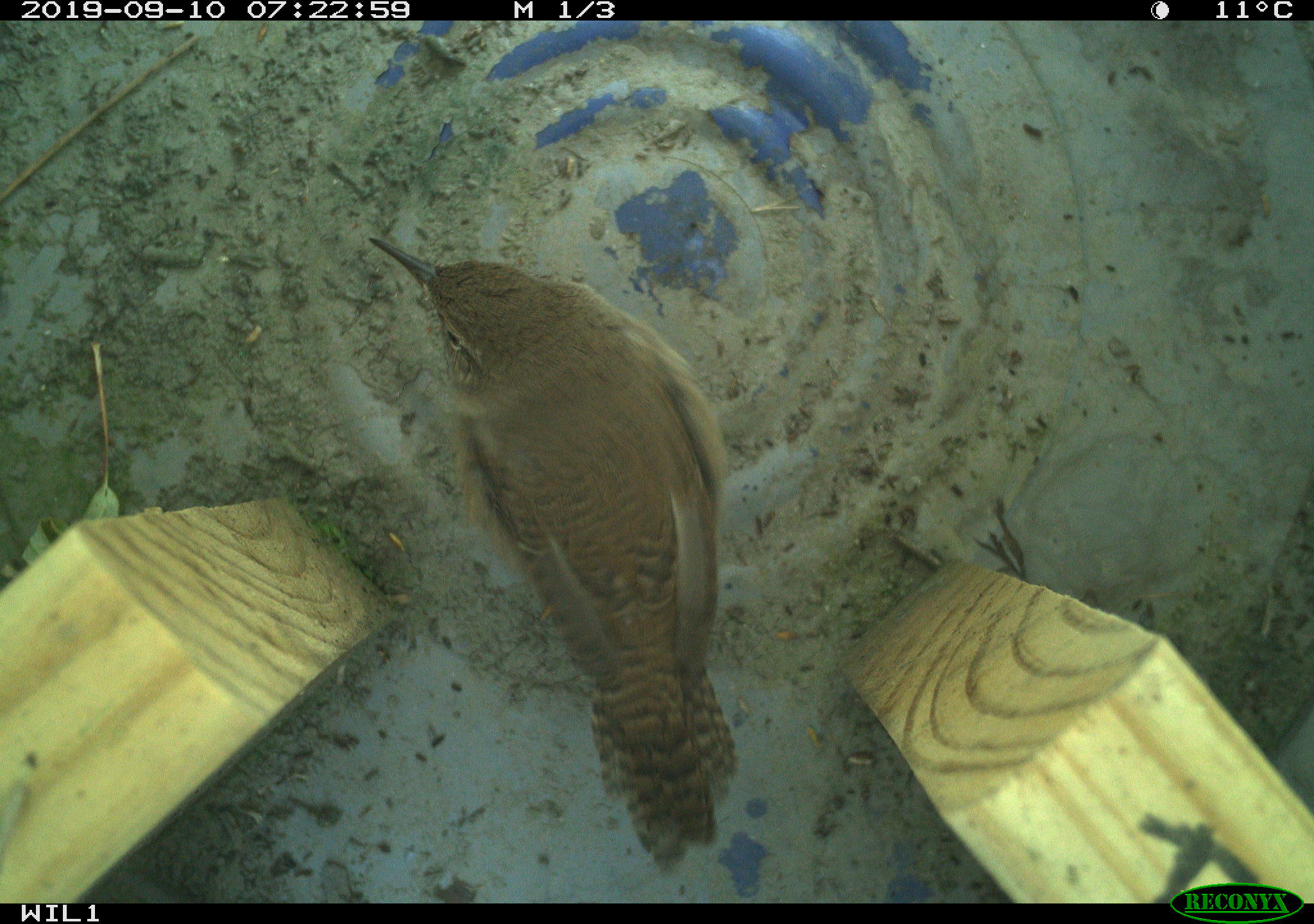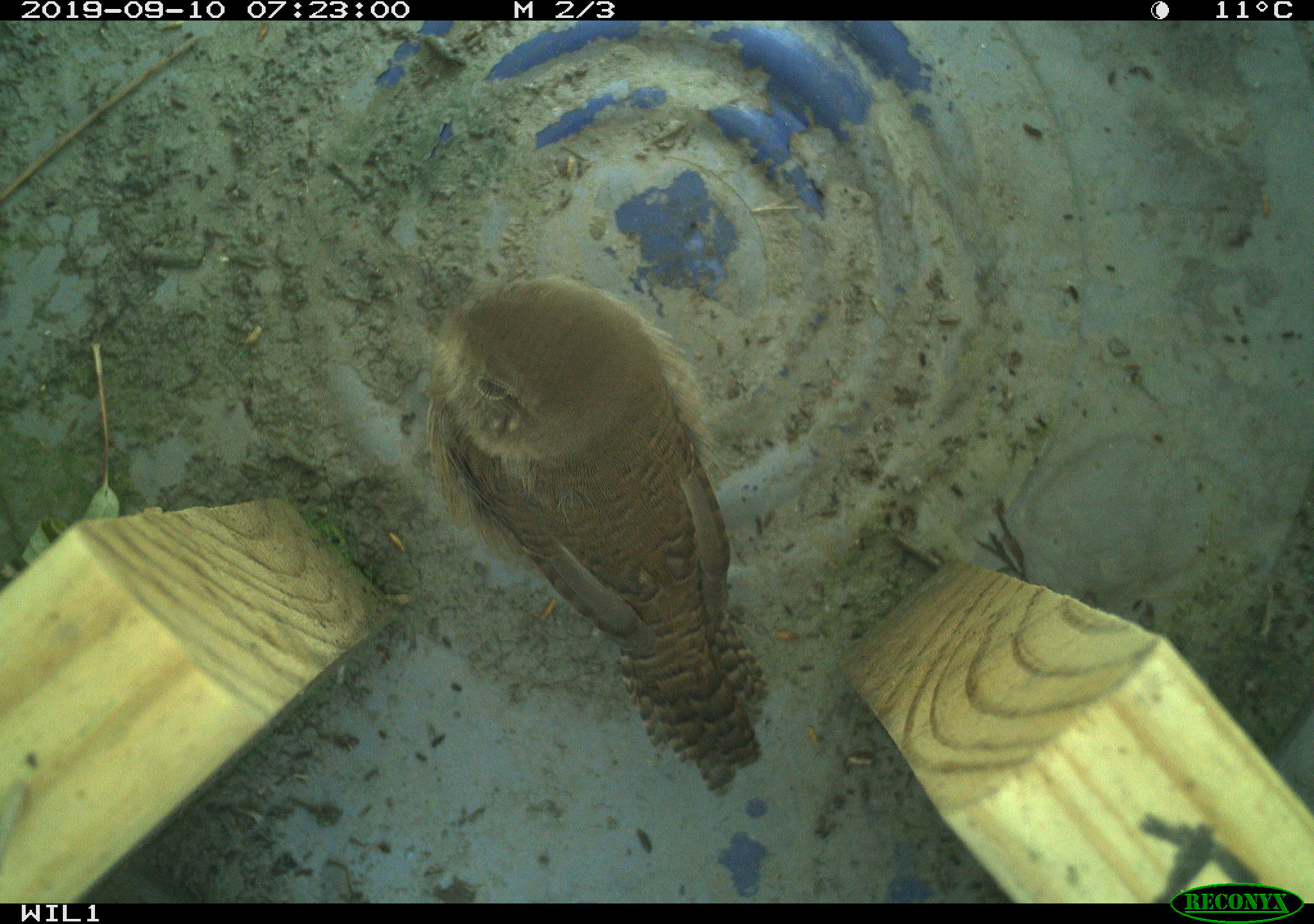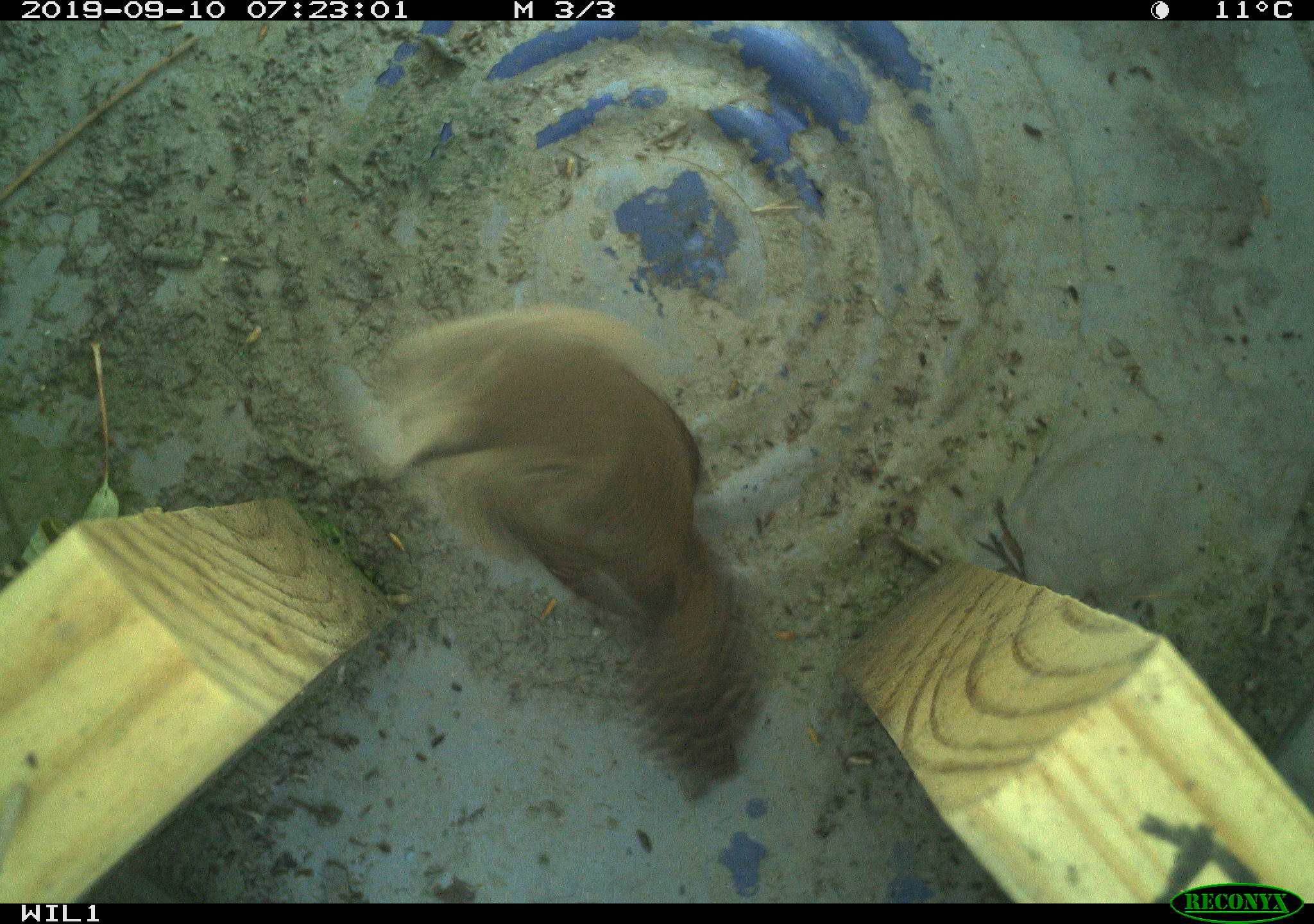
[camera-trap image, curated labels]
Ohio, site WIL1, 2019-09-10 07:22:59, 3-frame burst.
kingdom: Animalia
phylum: Chordata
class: Aves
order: Passeriformes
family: Troglodytidae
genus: Troglodytes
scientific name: Troglodytes aedon aedon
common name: northern house wren